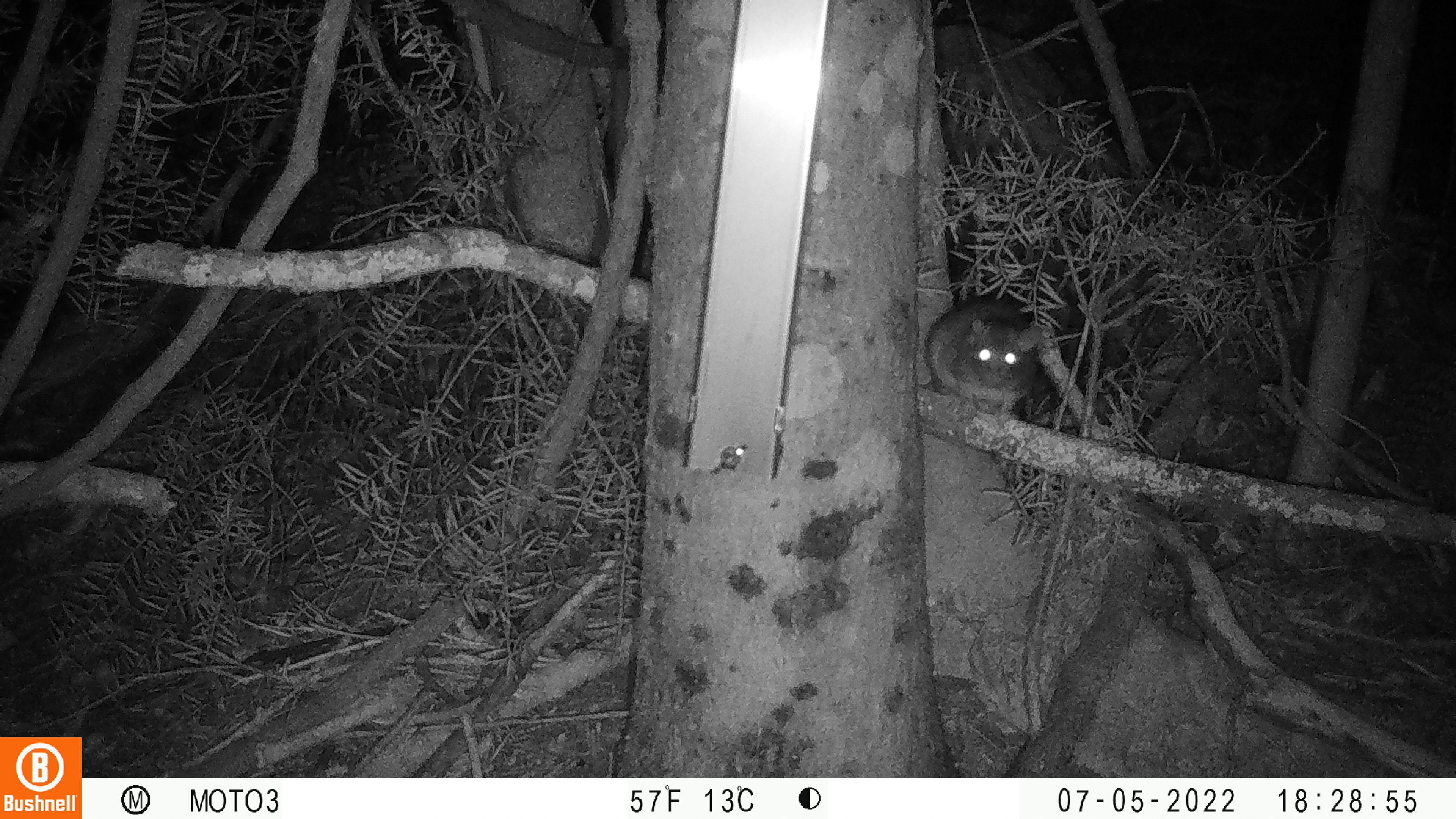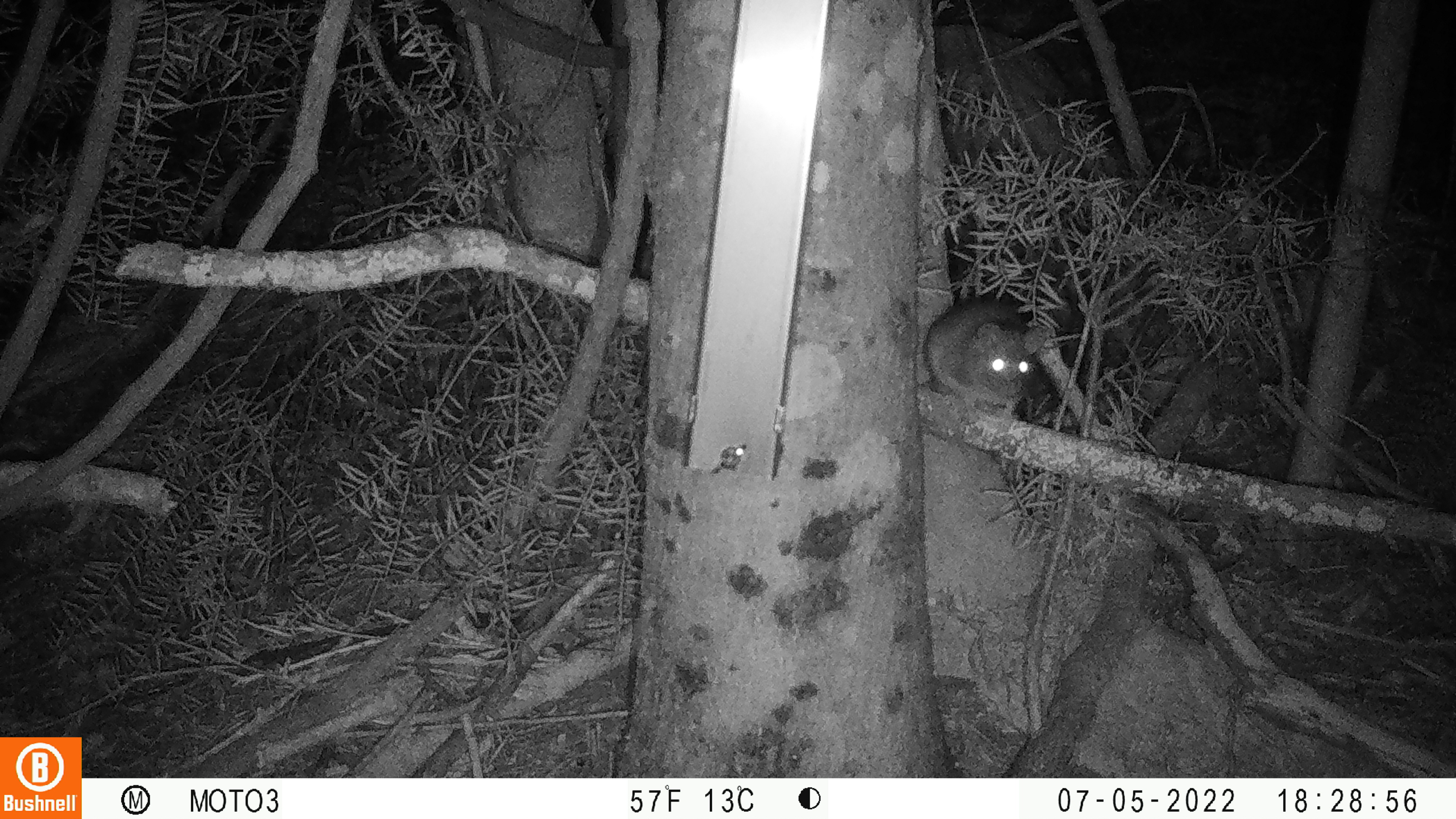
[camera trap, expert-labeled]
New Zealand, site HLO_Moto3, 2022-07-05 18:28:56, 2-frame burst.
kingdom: Animalia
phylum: Chordata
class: Mammalia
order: Rodentia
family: Muridae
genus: Rattus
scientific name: Rattus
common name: rat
Rat (Rattus).